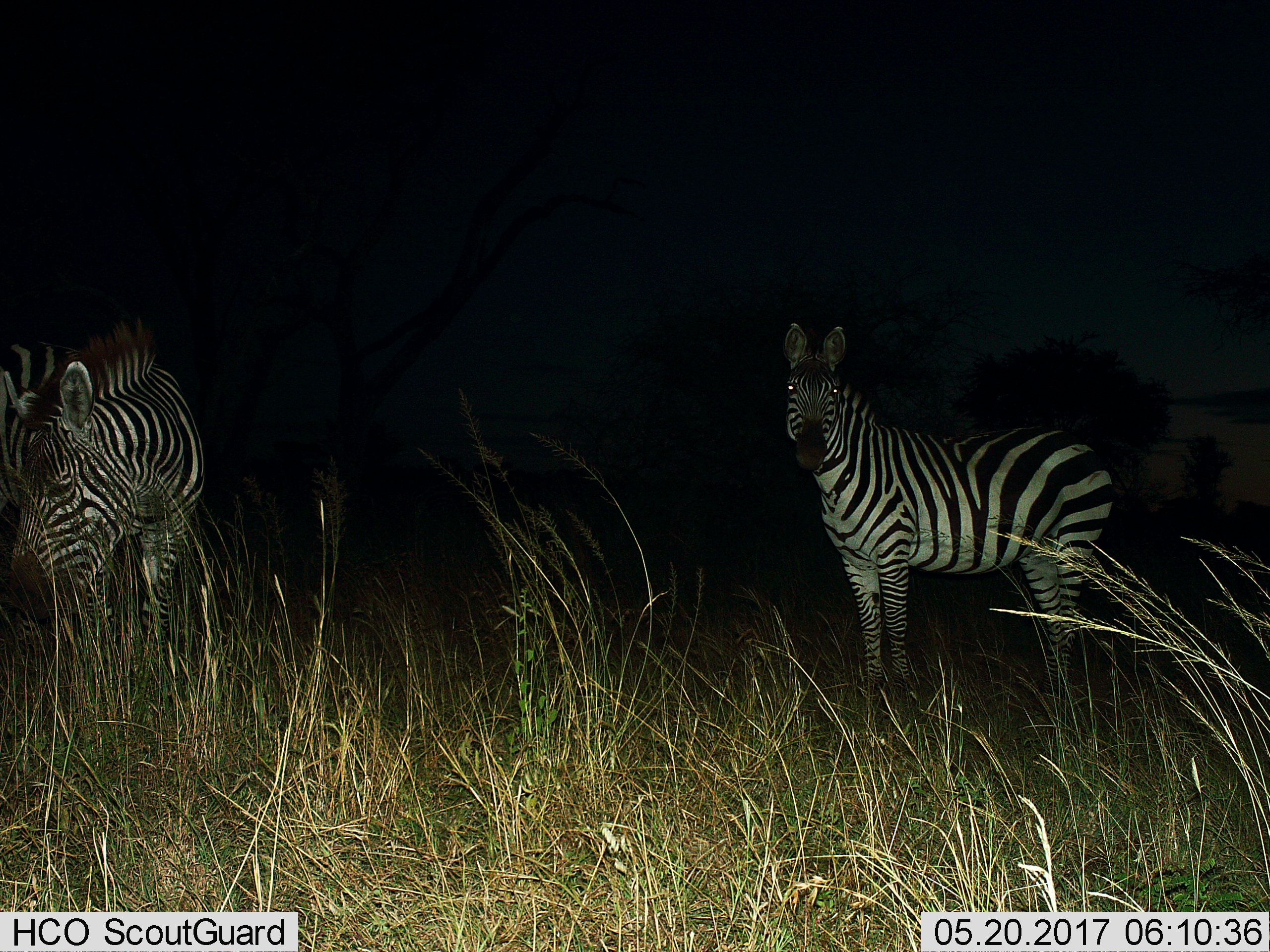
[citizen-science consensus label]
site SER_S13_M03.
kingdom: Animalia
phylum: Chordata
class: Mammalia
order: Perissodactyla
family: Equidae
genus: Equus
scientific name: Equus quagga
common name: plains zebra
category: zebraplains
Zebraplains (plains zebra) (Equus quagga), count 2. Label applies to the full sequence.